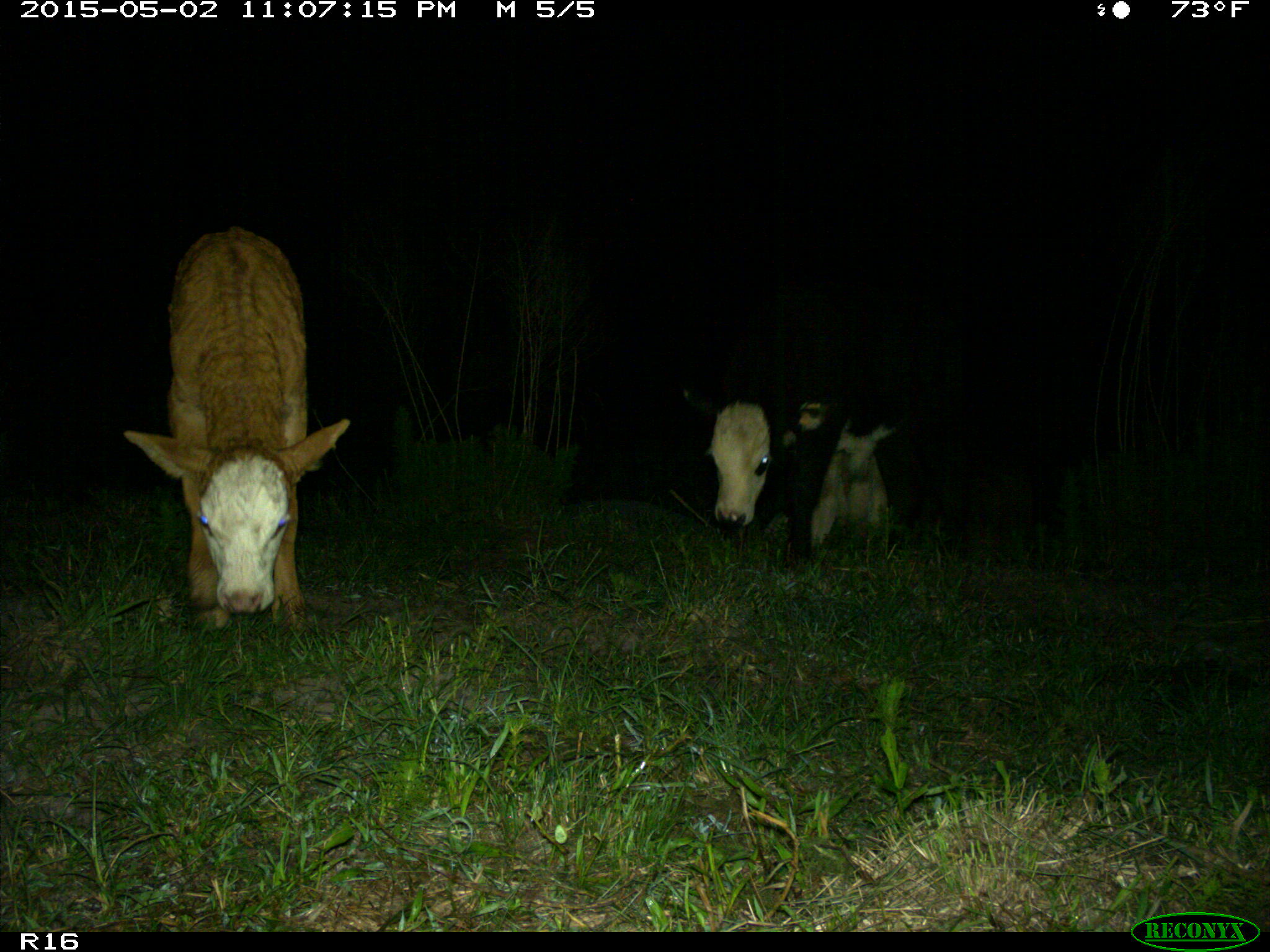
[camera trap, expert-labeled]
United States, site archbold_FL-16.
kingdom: Animalia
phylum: Chordata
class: Mammalia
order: Artiodactyla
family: Bovidae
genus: Bos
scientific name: Bos taurus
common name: domestic cow